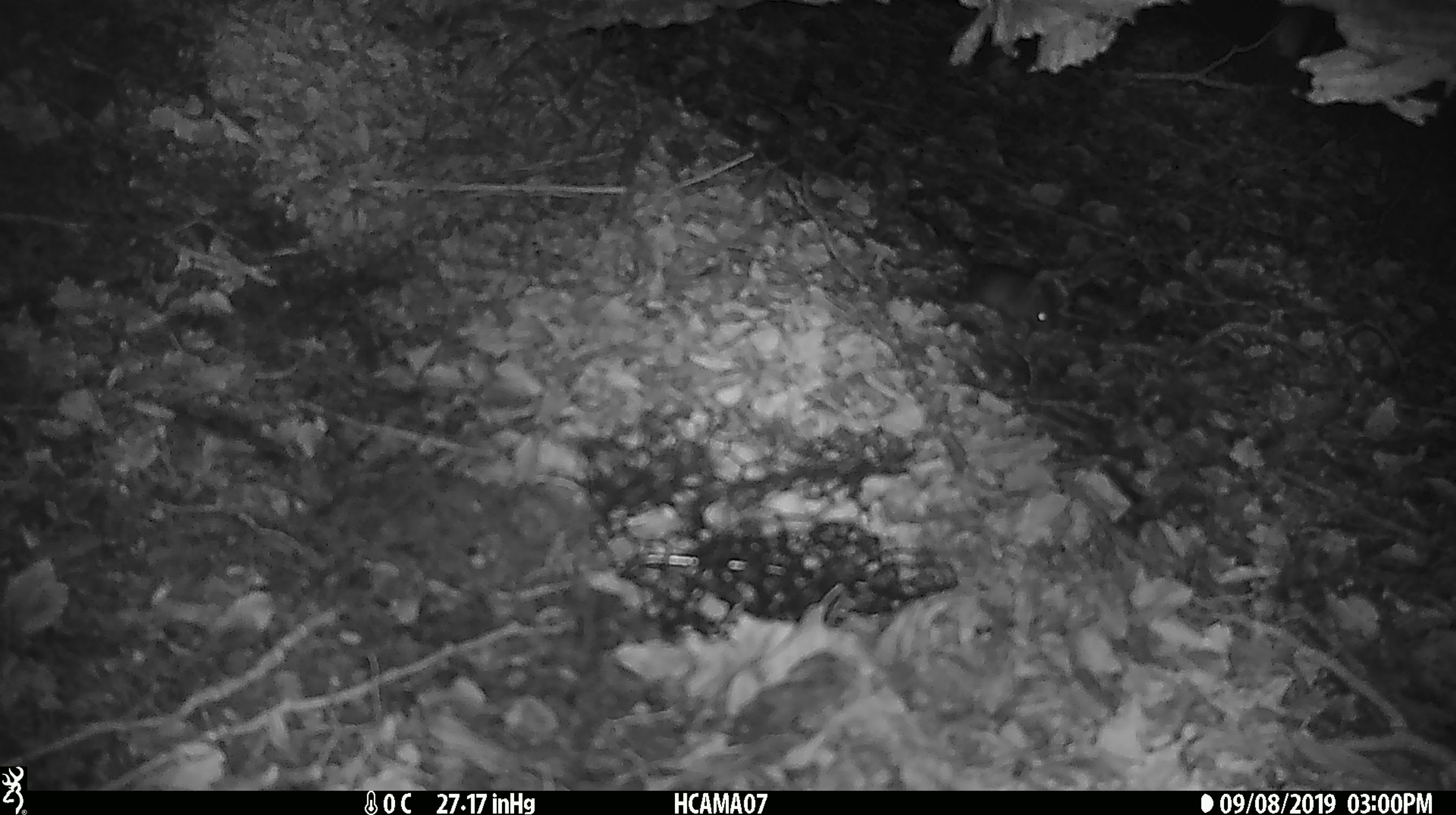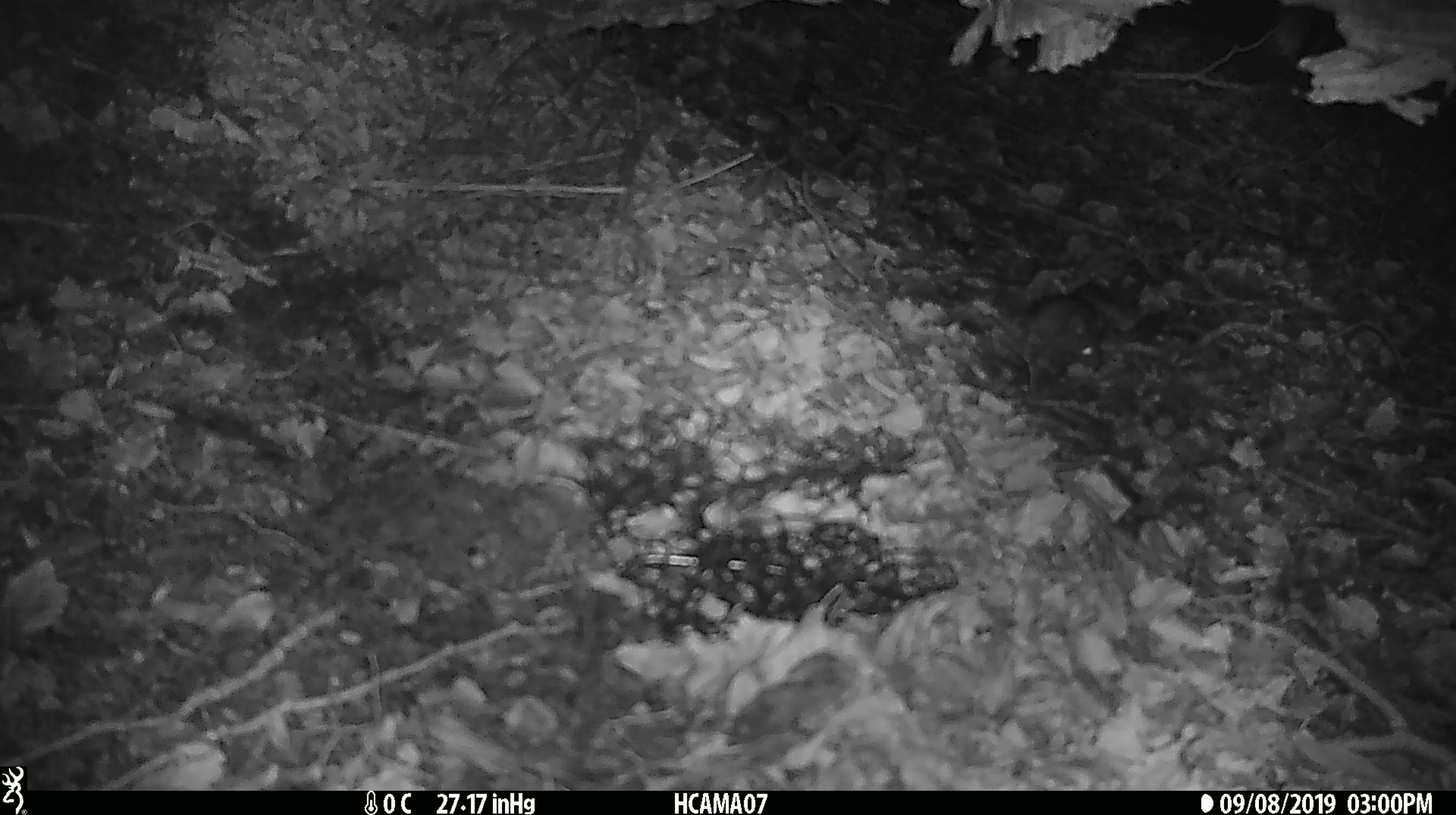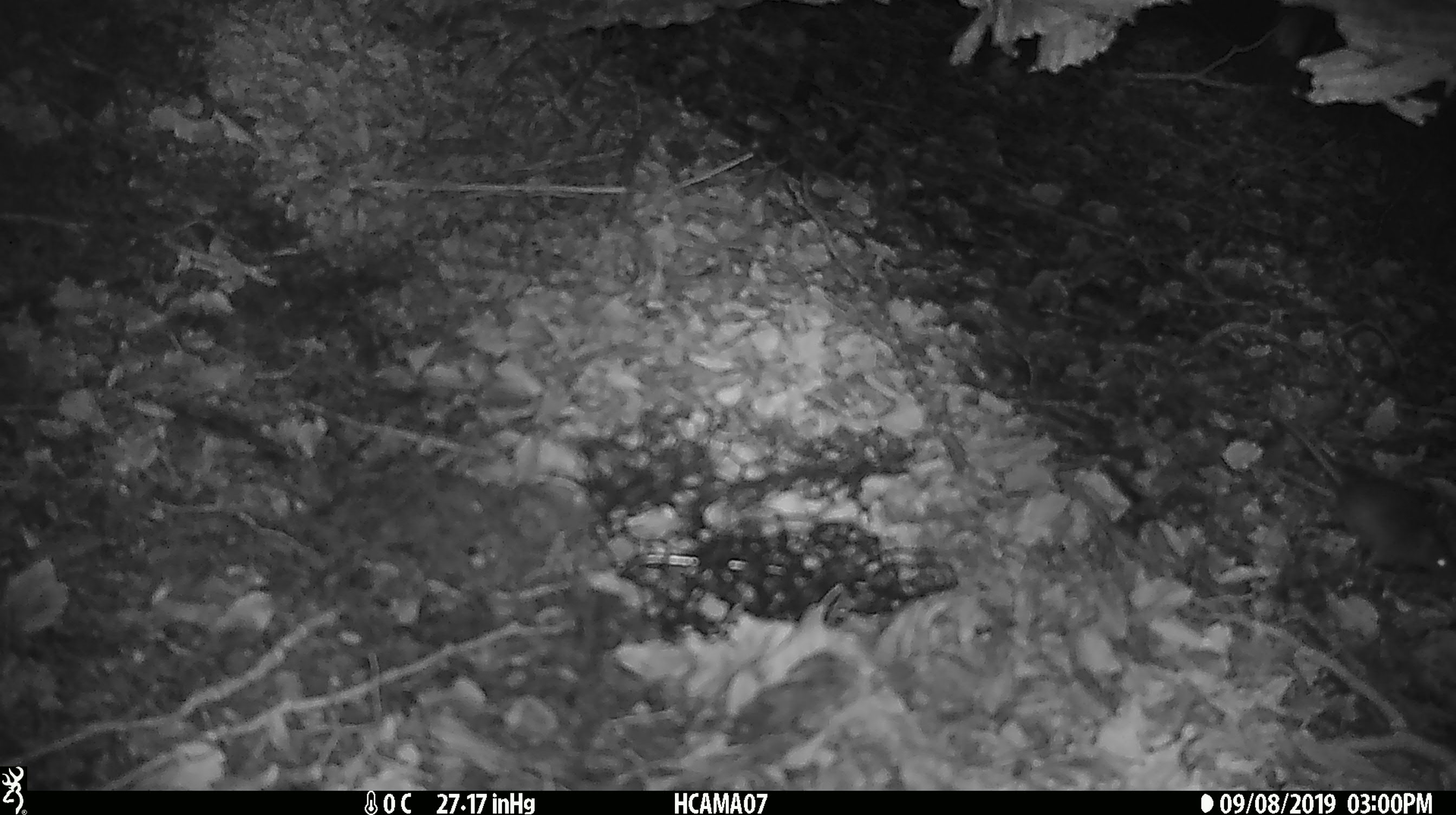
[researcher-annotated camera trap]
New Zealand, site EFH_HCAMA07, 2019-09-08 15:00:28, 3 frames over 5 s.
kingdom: Animalia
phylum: Chordata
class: Mammalia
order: Rodentia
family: Muridae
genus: Mus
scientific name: Mus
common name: mouse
Mouse (Mus).